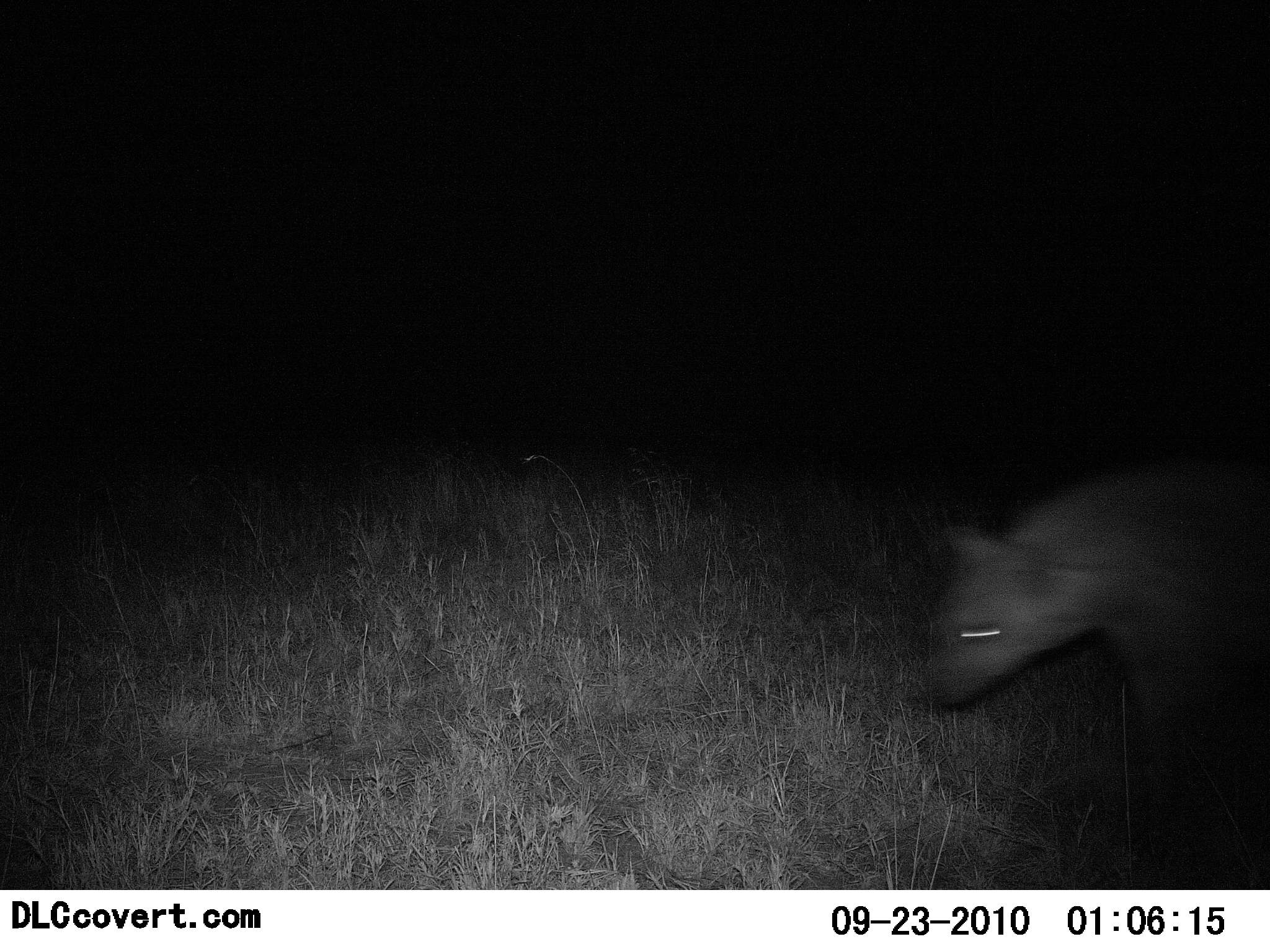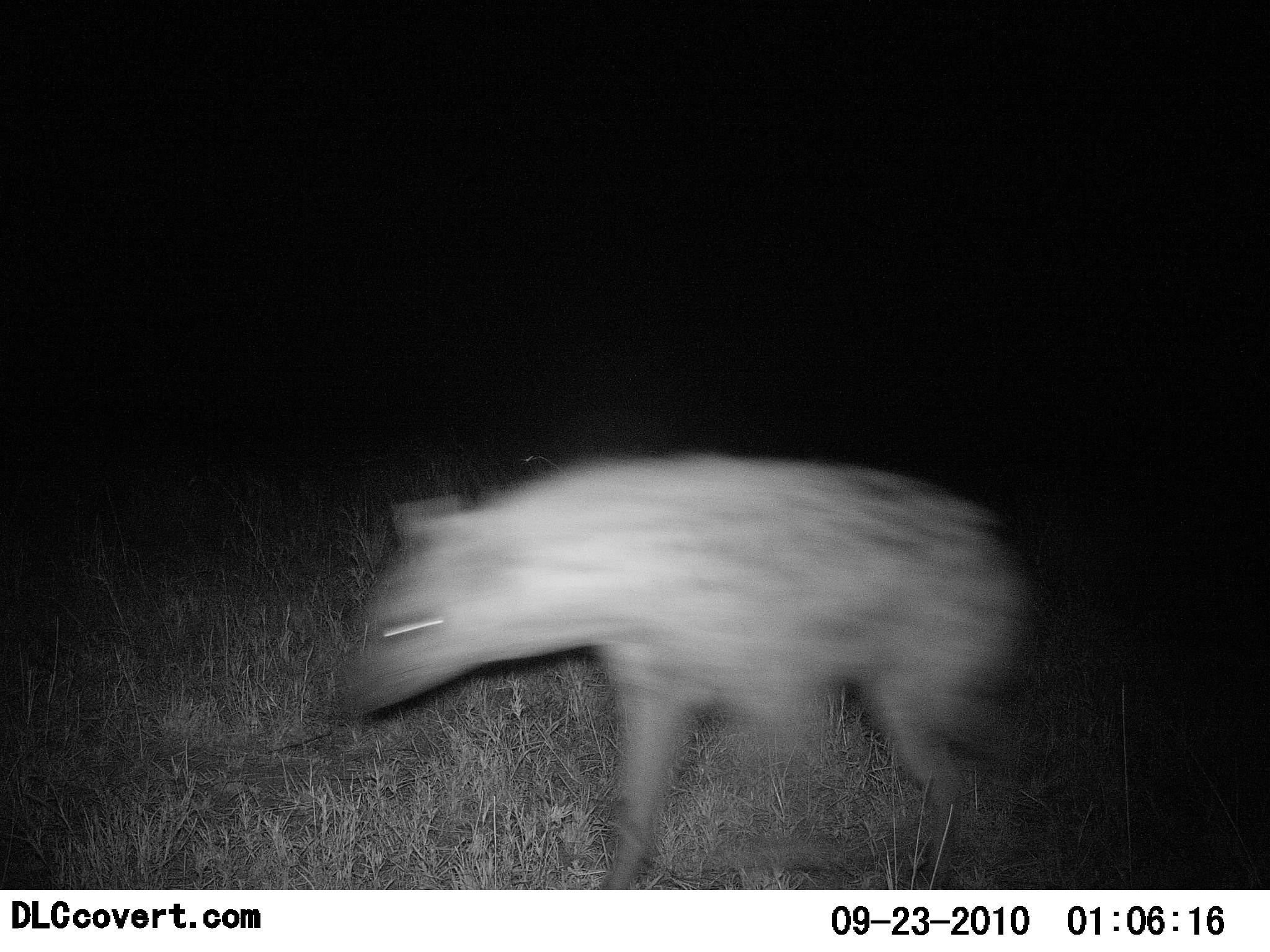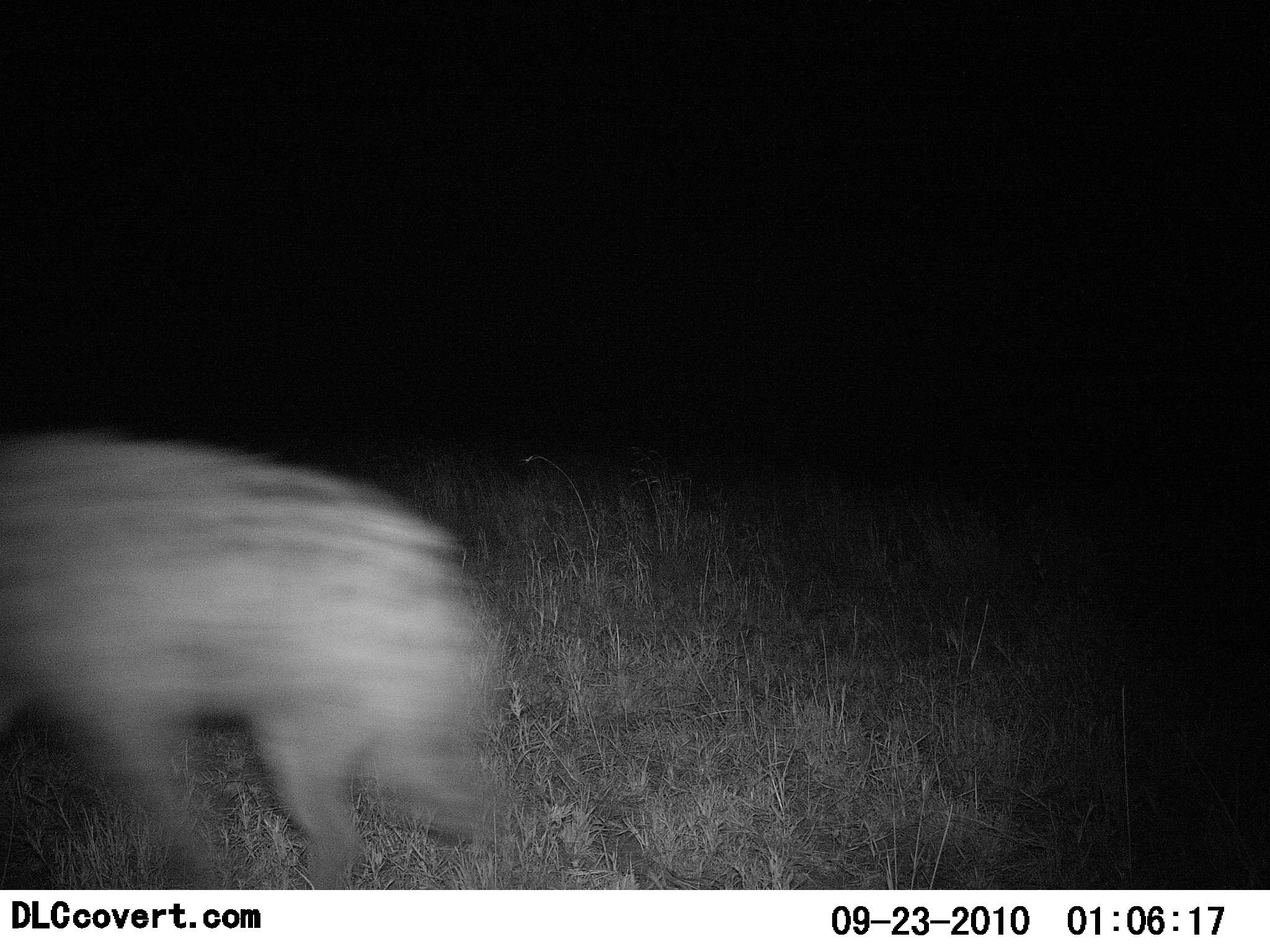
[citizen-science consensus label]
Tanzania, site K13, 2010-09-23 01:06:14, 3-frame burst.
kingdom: Animalia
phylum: Chordata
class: Mammalia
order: Carnivora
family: Hyaenidae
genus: Crocuta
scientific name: Crocuta crocuta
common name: spotted hyena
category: hyenaspotted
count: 1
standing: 0%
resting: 0%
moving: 100%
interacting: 0%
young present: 0%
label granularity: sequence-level